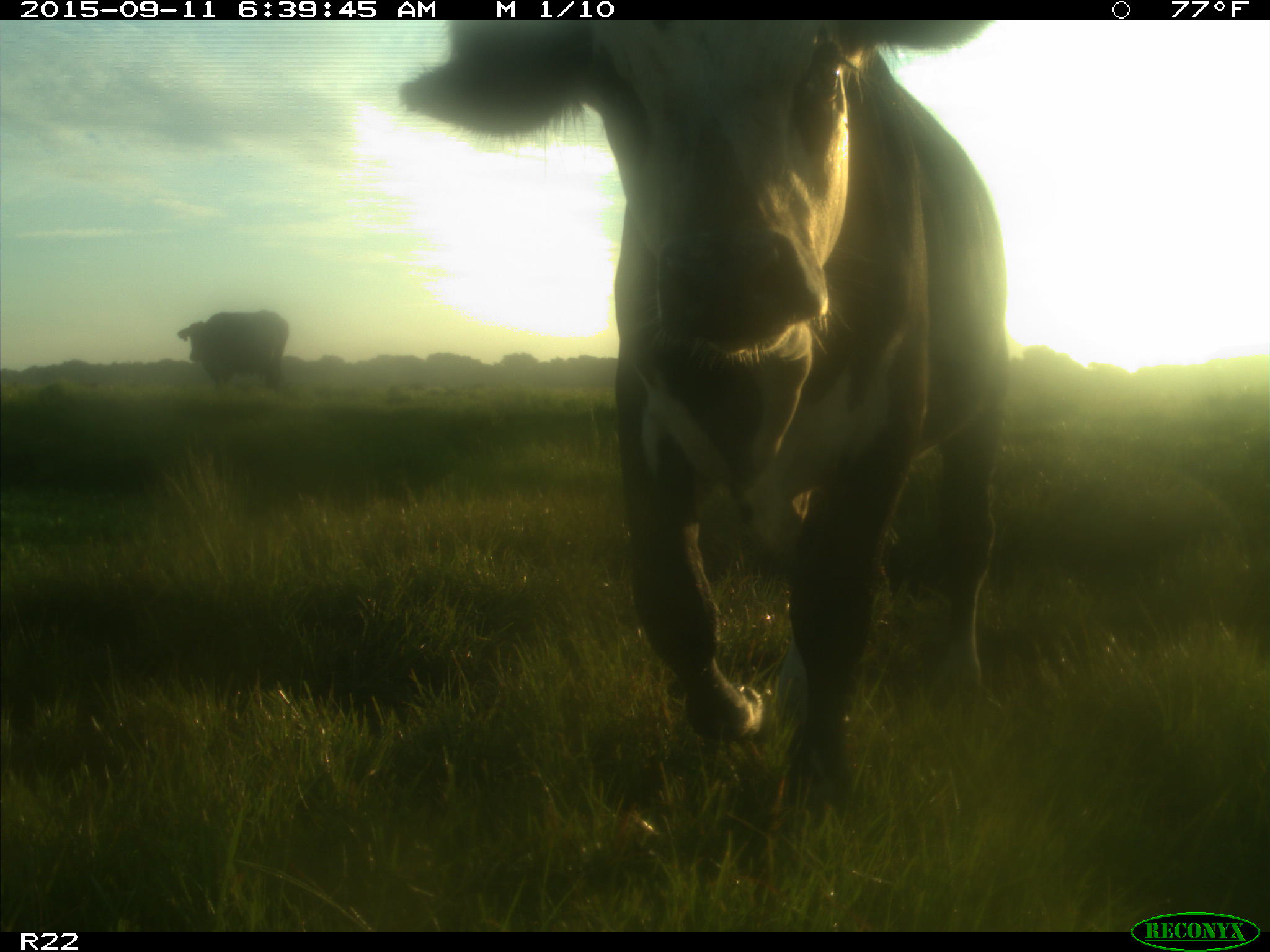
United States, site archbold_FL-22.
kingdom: Animalia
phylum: Chordata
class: Mammalia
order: Artiodactyla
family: Bovidae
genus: Bos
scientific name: Bos taurus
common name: domestic cow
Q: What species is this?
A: Bos taurus (domestic cow).